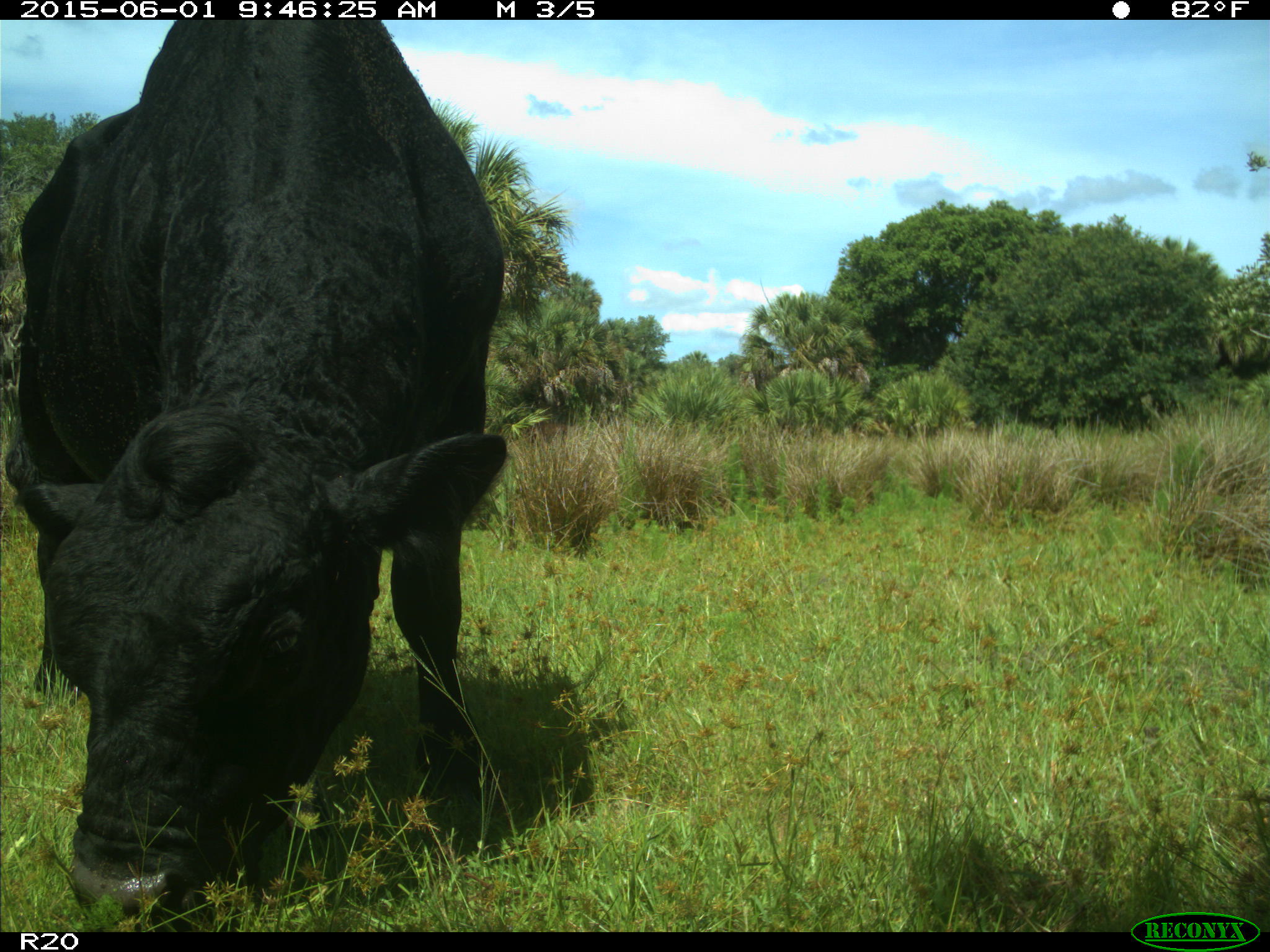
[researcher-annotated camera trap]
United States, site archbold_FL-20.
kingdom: Animalia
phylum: Chordata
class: Mammalia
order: Artiodactyla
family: Bovidae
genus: Bos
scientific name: Bos taurus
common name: domestic cow